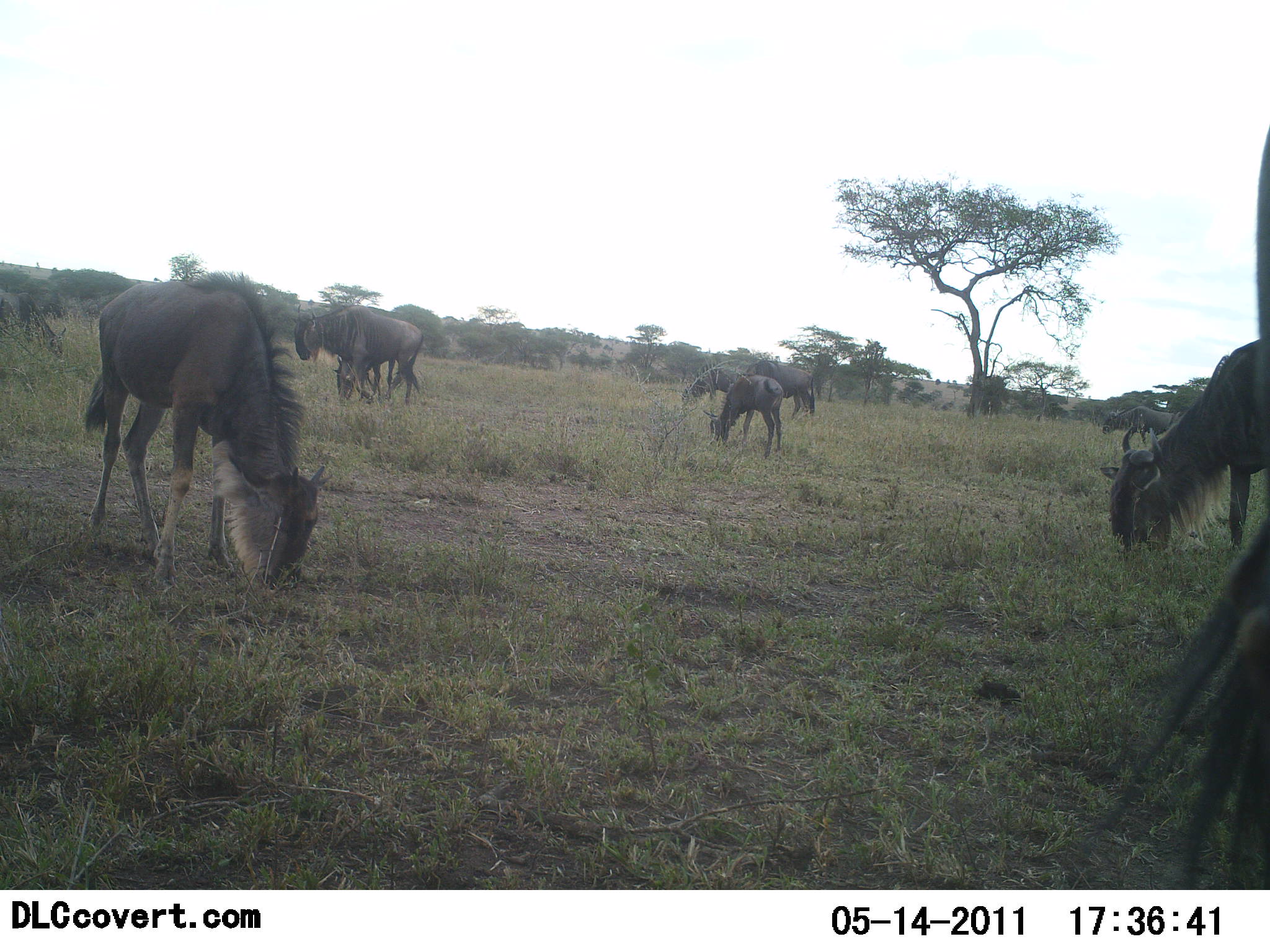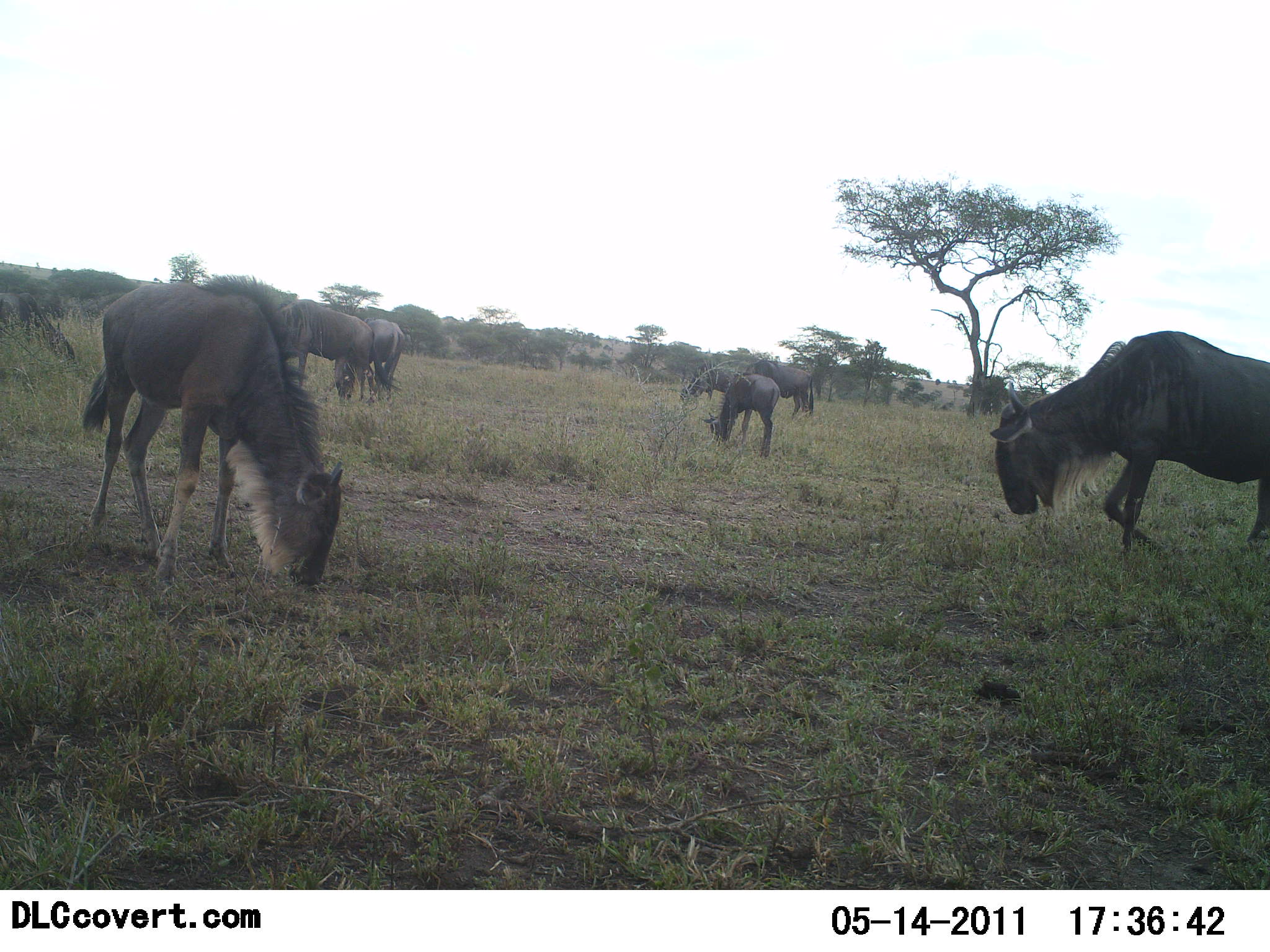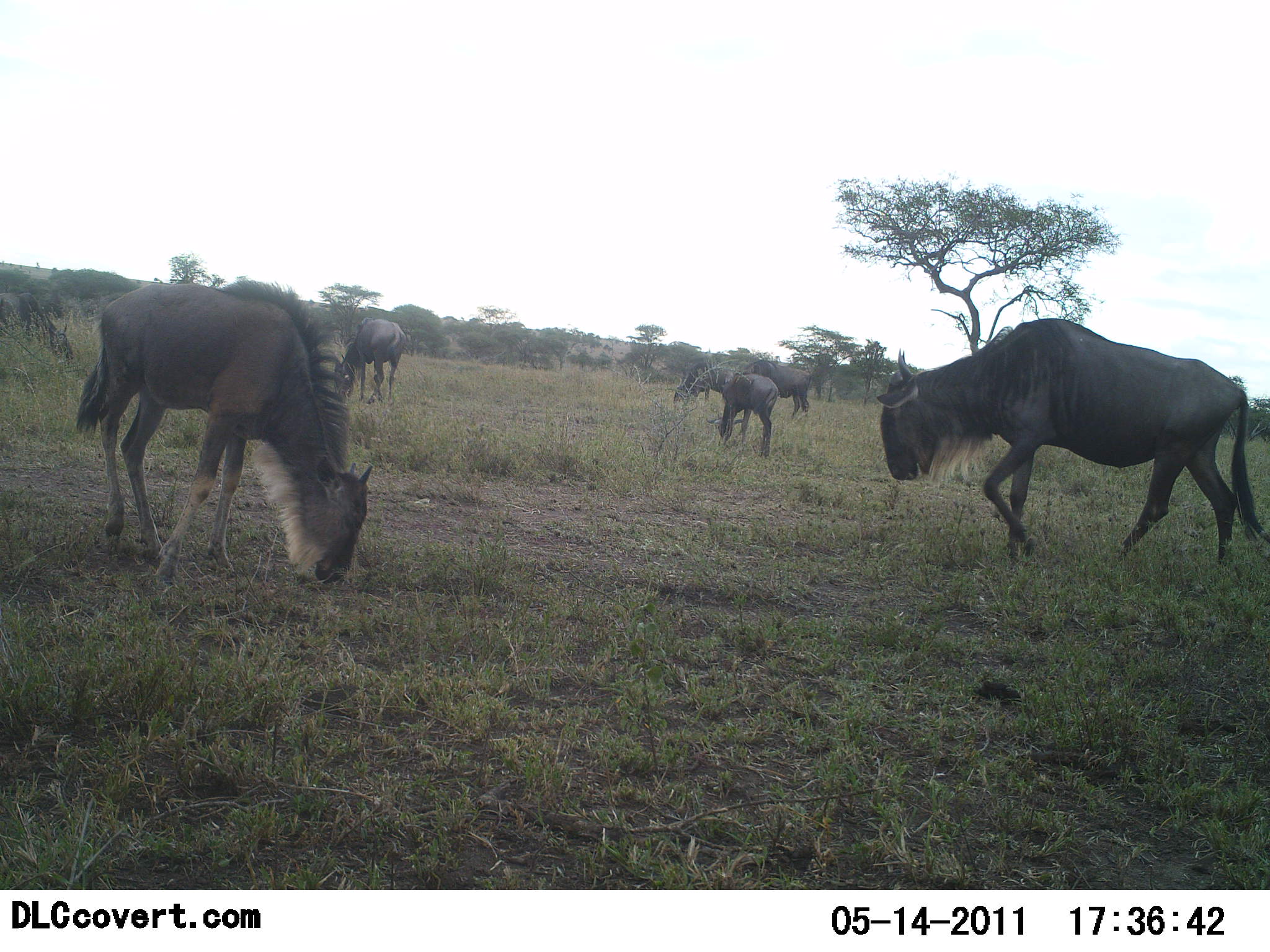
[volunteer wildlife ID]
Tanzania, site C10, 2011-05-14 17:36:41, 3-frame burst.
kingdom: Animalia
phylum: Chordata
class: Mammalia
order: Artiodactyla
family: Bovidae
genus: Connochaetes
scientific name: Connochaetes taurinus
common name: blue wildebeest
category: wildebeest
Wildebeest (blue wildebeest) (Connochaetes taurinus), count 10. Behavior (volunteer vote fractions): standing 31%, resting 8%, moving 31%, interacting 8%. Young present (vote fraction): 8%. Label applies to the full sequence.